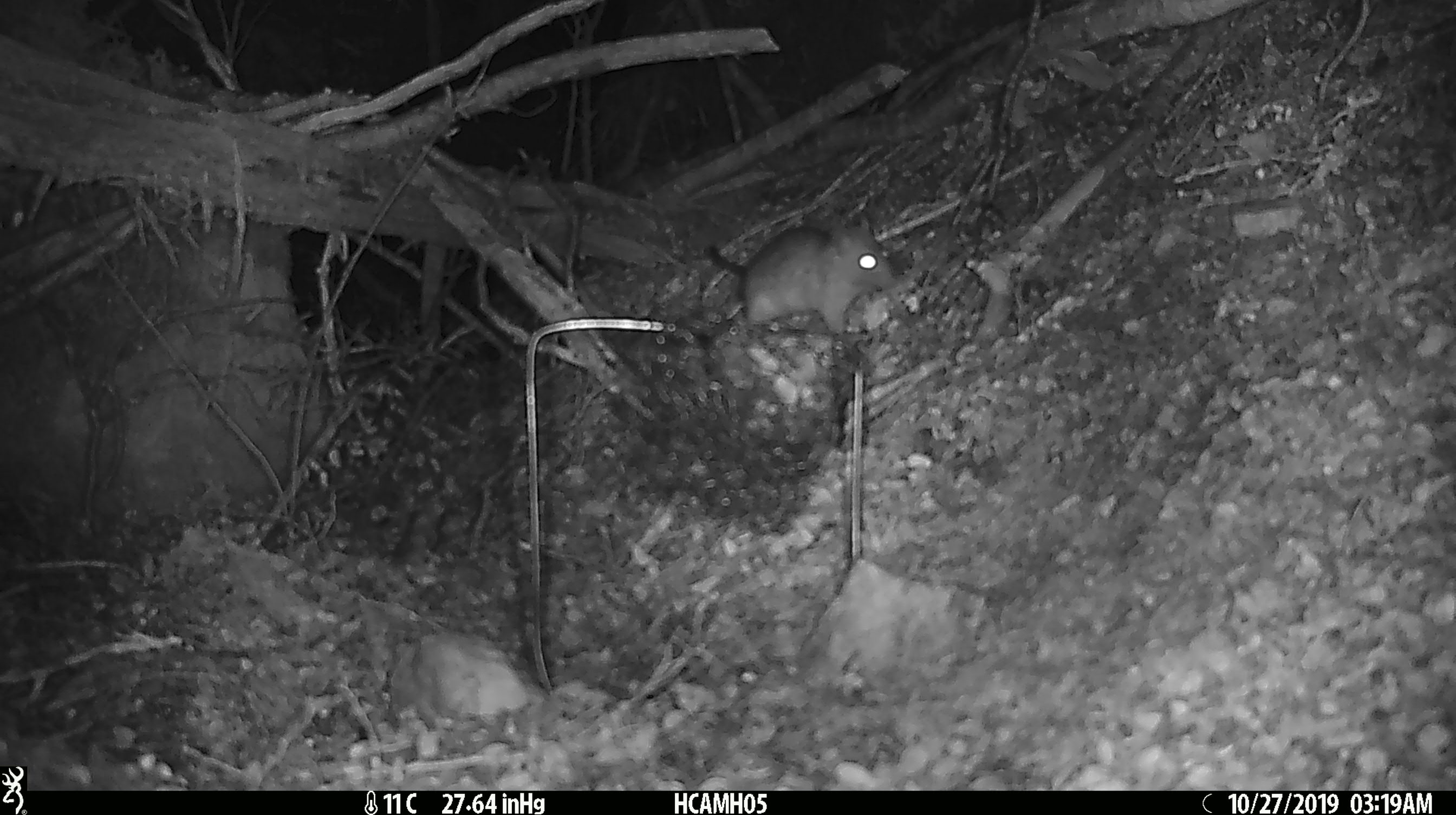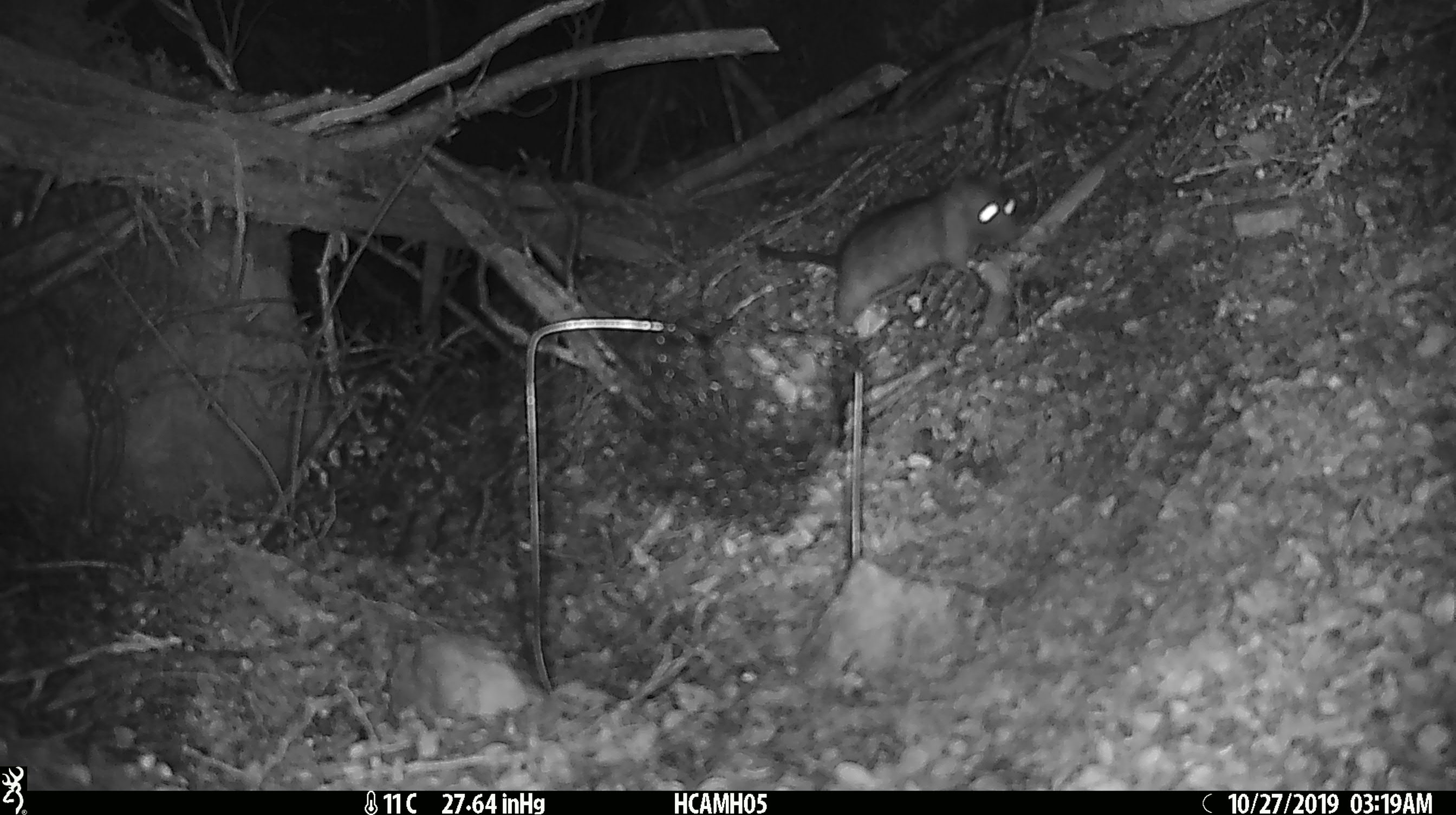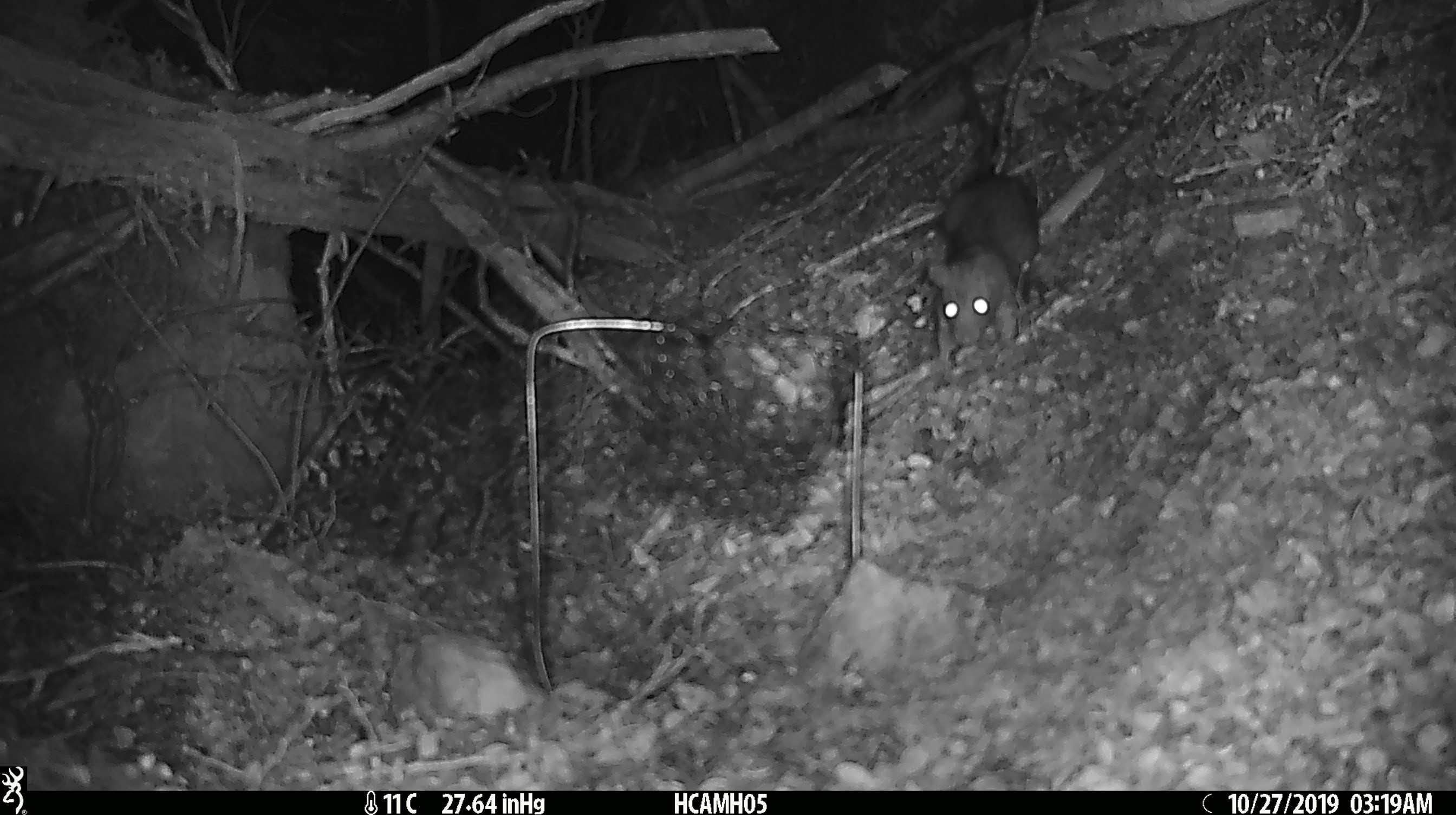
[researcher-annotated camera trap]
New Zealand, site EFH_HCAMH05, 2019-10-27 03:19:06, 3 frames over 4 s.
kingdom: Animalia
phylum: Chordata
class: Mammalia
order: Rodentia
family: Muridae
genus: Rattus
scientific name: Rattus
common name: rat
Rat (Rattus).